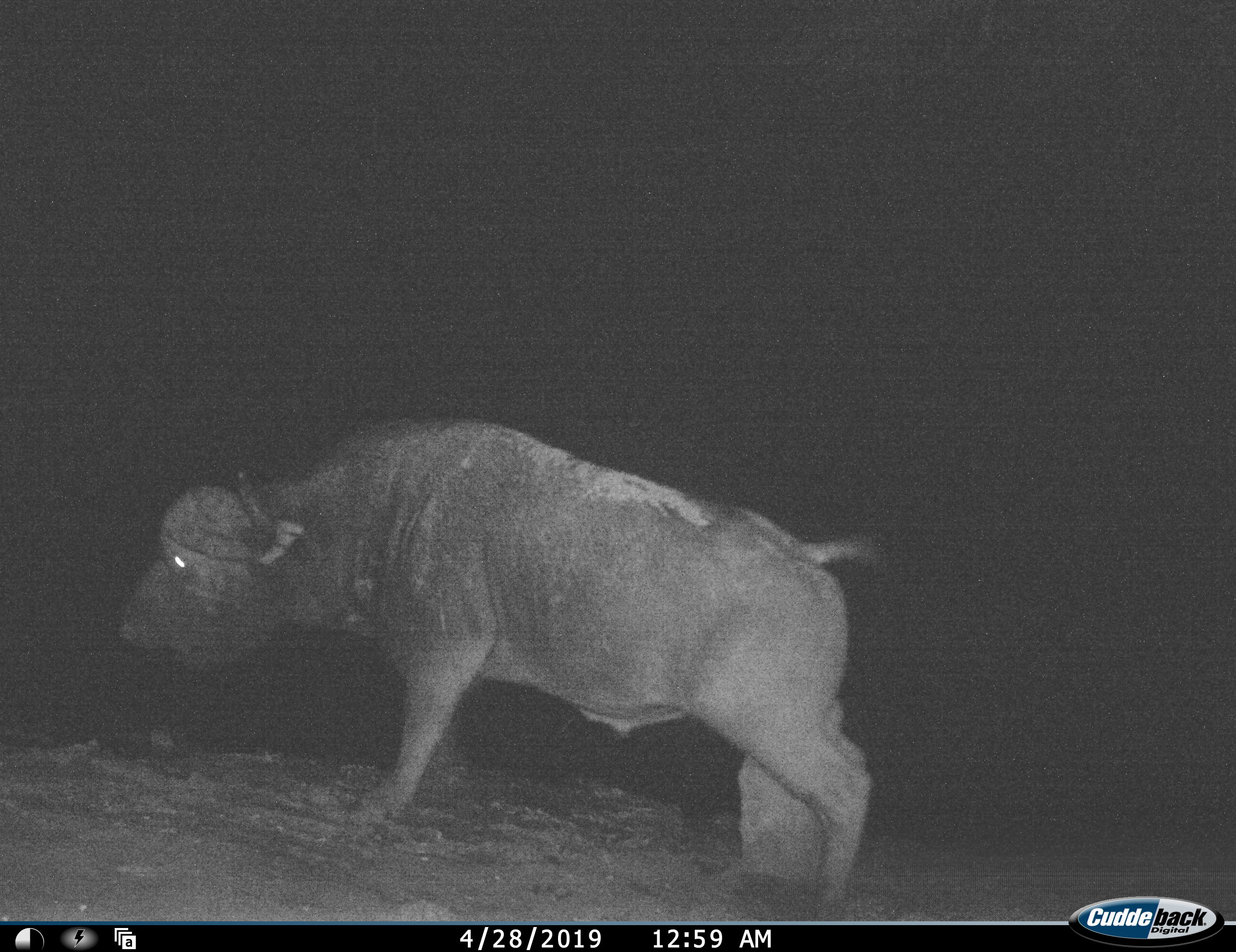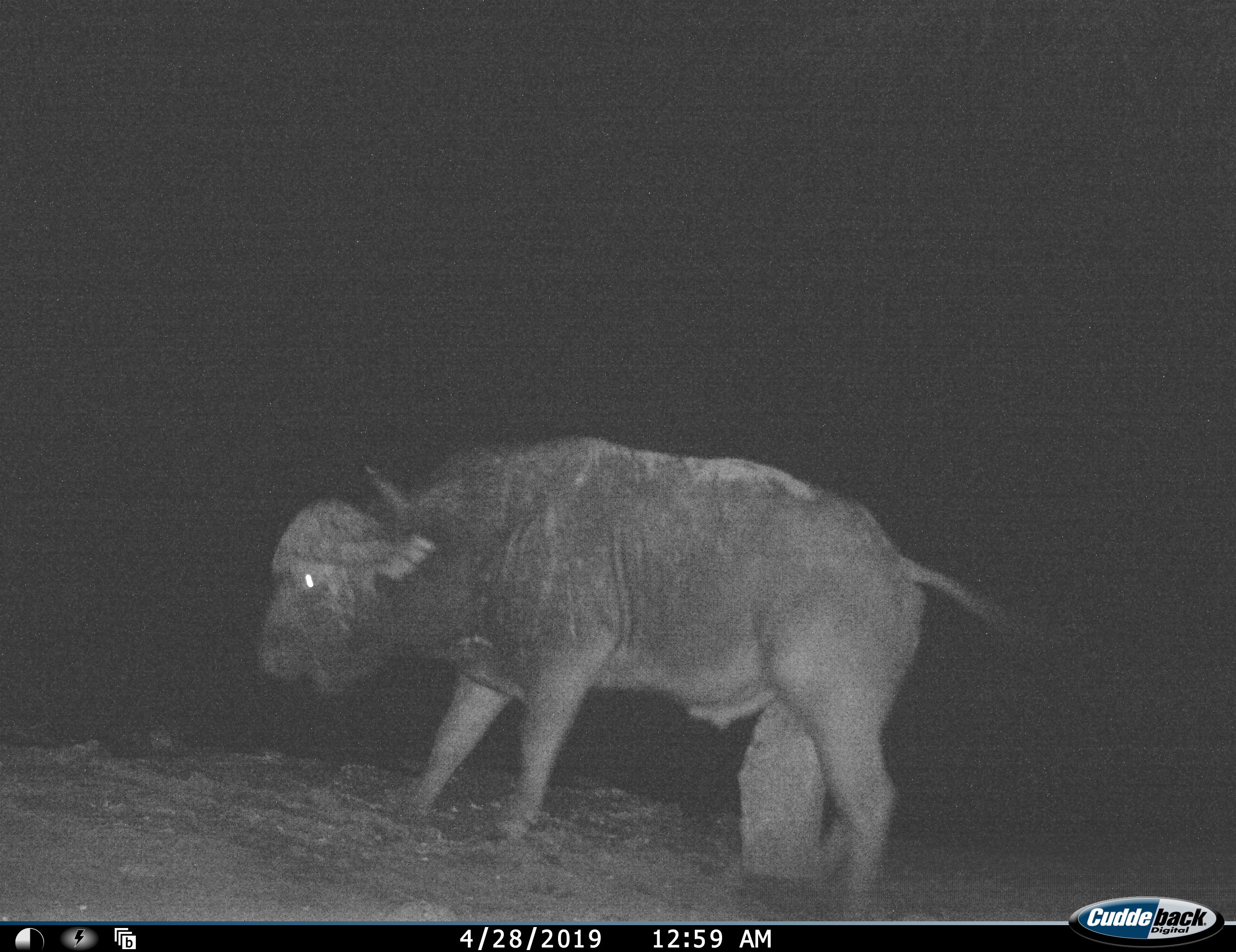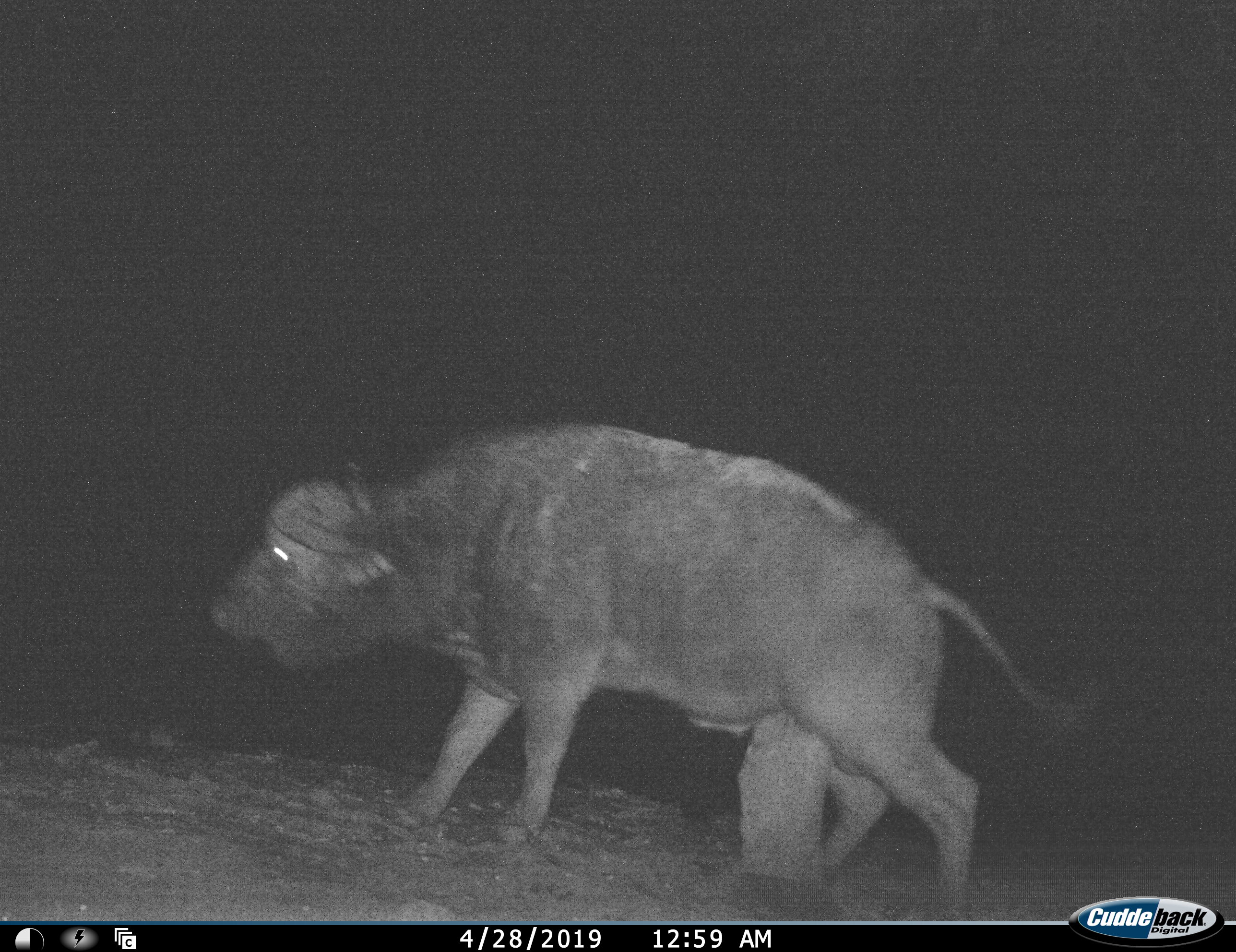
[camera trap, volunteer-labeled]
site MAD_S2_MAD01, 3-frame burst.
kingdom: Animalia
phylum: Chordata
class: Mammalia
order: Artiodactyla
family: Bovidae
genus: Syncerus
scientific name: Syncerus caffer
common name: african buffalo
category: buffalo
Buffalo (african buffalo) (Syncerus caffer), count 1. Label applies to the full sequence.